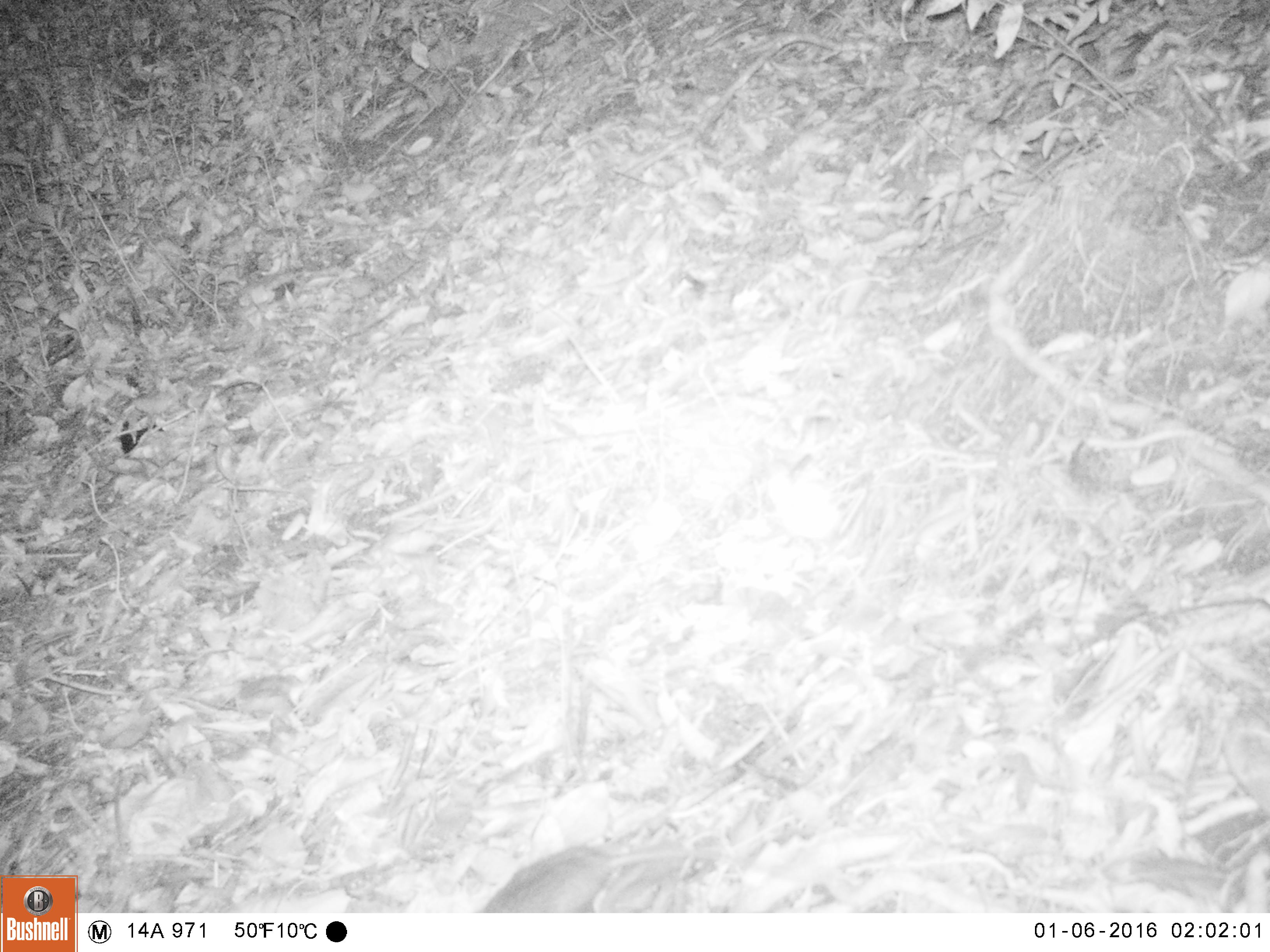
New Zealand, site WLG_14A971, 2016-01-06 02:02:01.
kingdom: Animalia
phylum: Chordata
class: Mammalia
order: Rodentia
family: Muridae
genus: Rattus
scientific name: Rattus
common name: rat